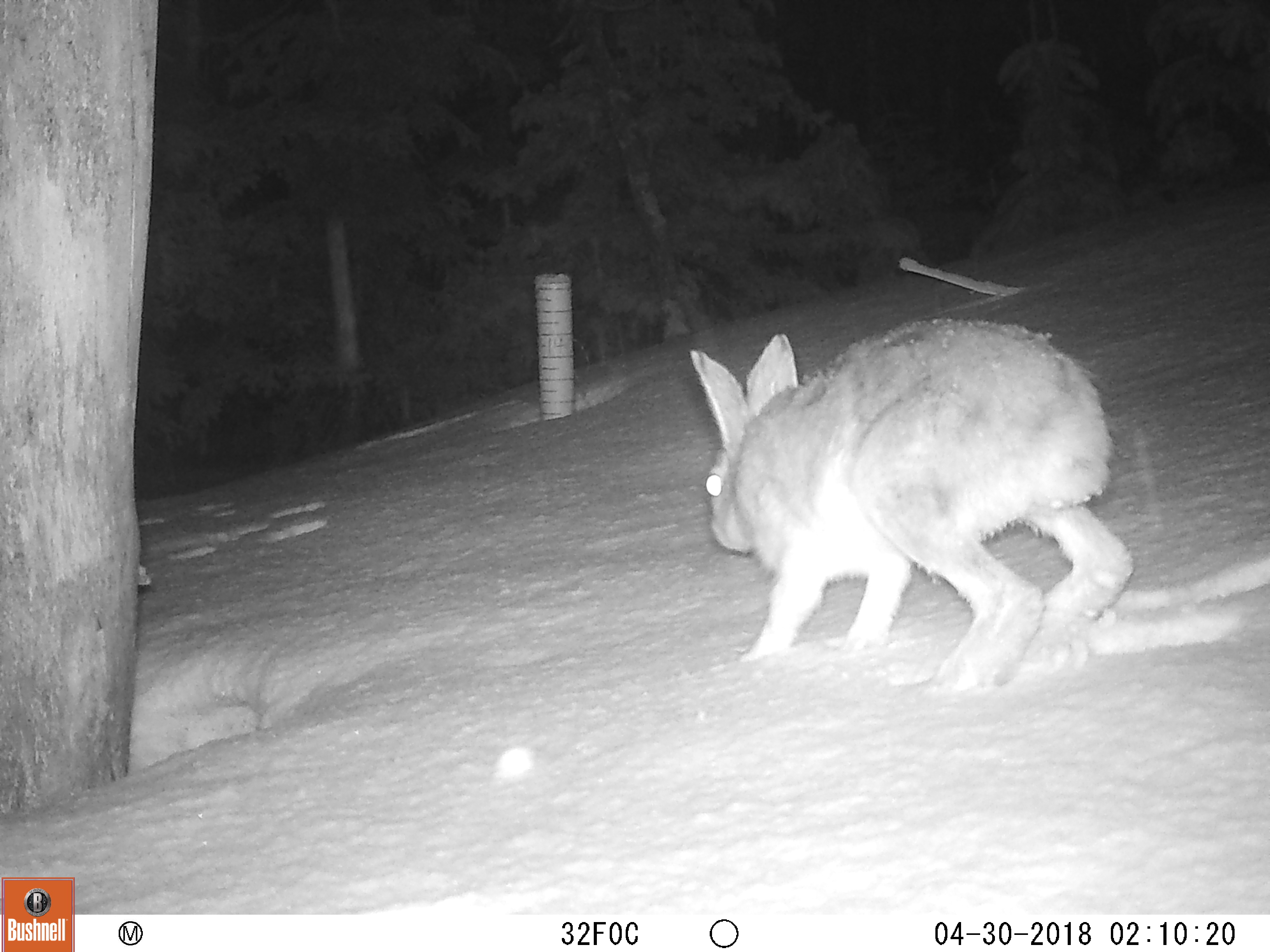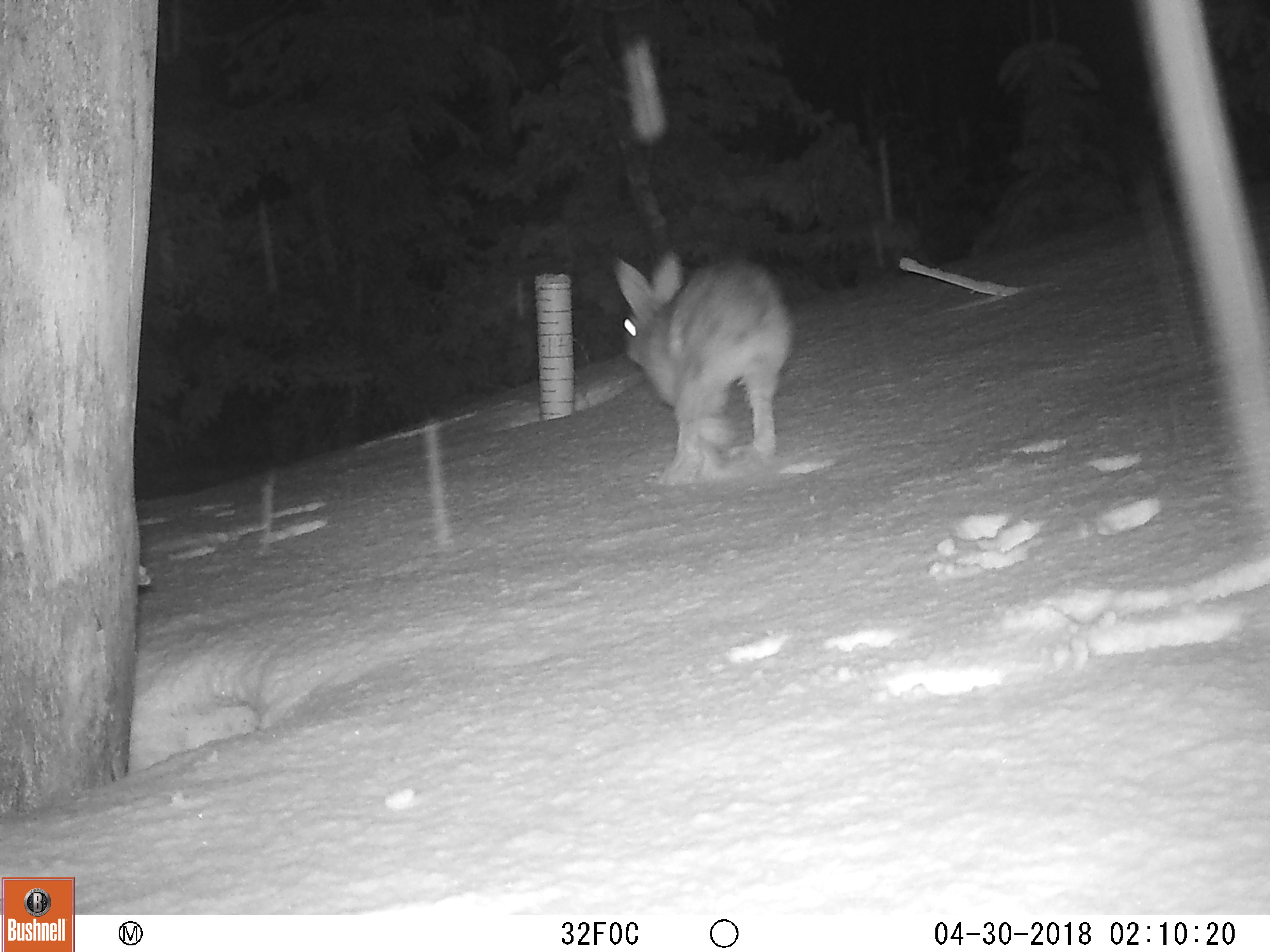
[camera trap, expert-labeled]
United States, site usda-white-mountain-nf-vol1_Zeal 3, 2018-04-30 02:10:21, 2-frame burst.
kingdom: Animalia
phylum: Chordata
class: Mammalia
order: Lagomorpha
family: Leporidae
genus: Lepus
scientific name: Lepus americanus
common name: snowshoe hare